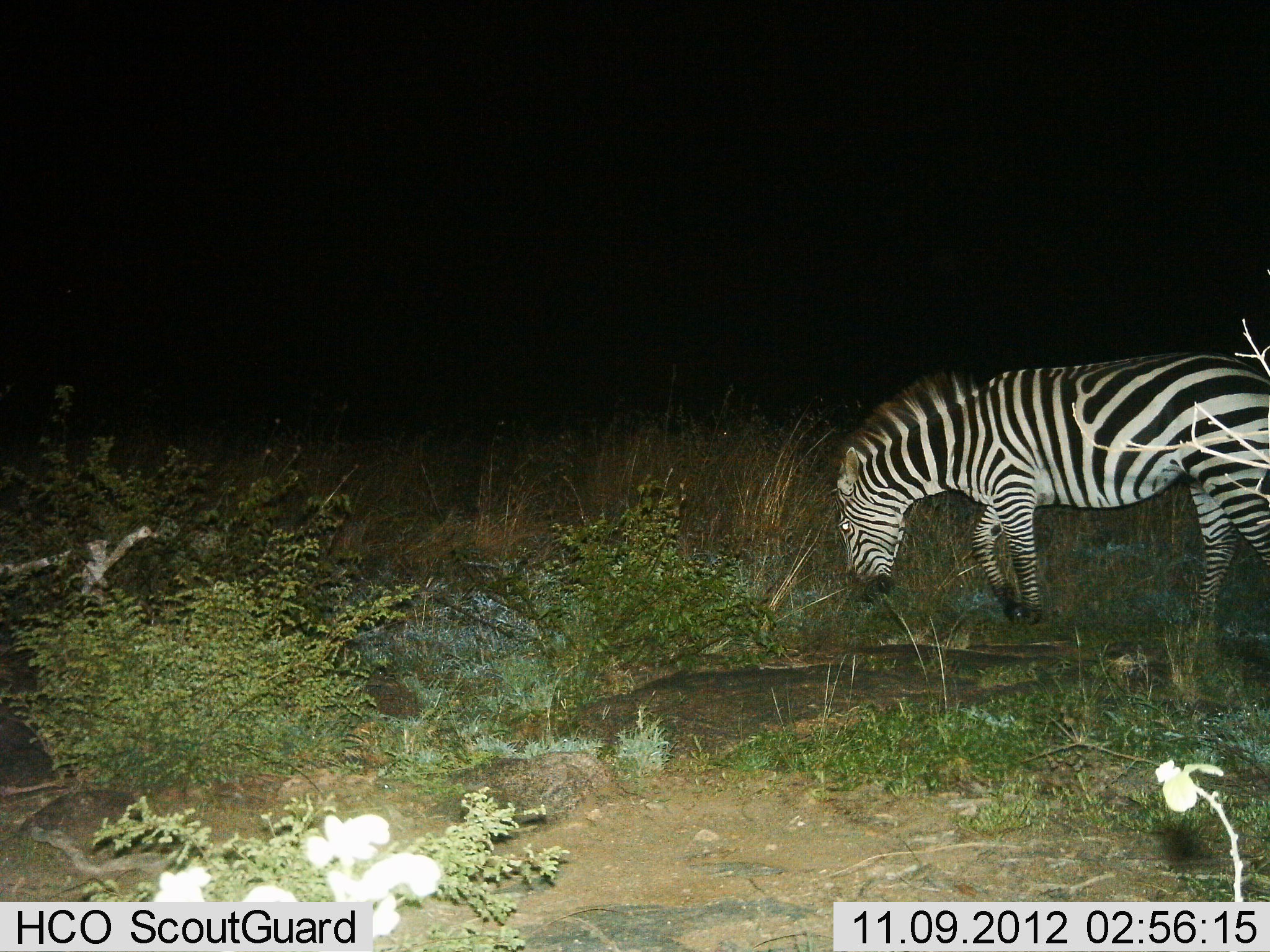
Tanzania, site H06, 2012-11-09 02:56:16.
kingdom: Animalia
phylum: Chordata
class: Mammalia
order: Perissodactyla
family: Equidae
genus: Equus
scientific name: Equus quagga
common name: plains zebra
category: zebra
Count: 1.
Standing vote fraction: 20%.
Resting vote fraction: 0%.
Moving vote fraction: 10%.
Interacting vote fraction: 0%.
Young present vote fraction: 0%.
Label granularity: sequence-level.